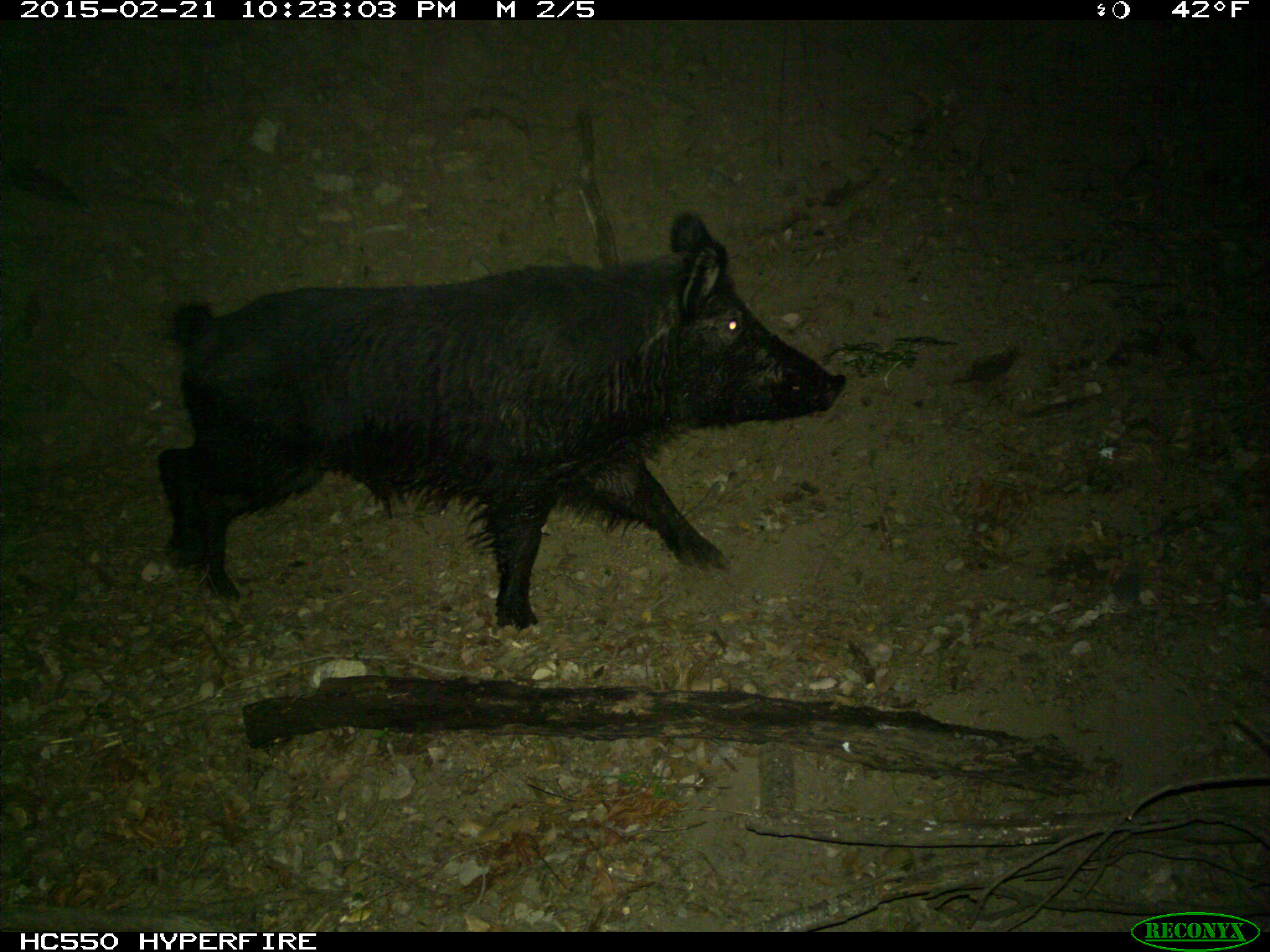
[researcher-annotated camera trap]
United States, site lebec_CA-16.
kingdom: Animalia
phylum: Chordata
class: Mammalia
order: Artiodactyla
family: Suidae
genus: Sus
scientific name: Sus scrofa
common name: wild boar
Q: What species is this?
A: Sus scrofa (wild boar).